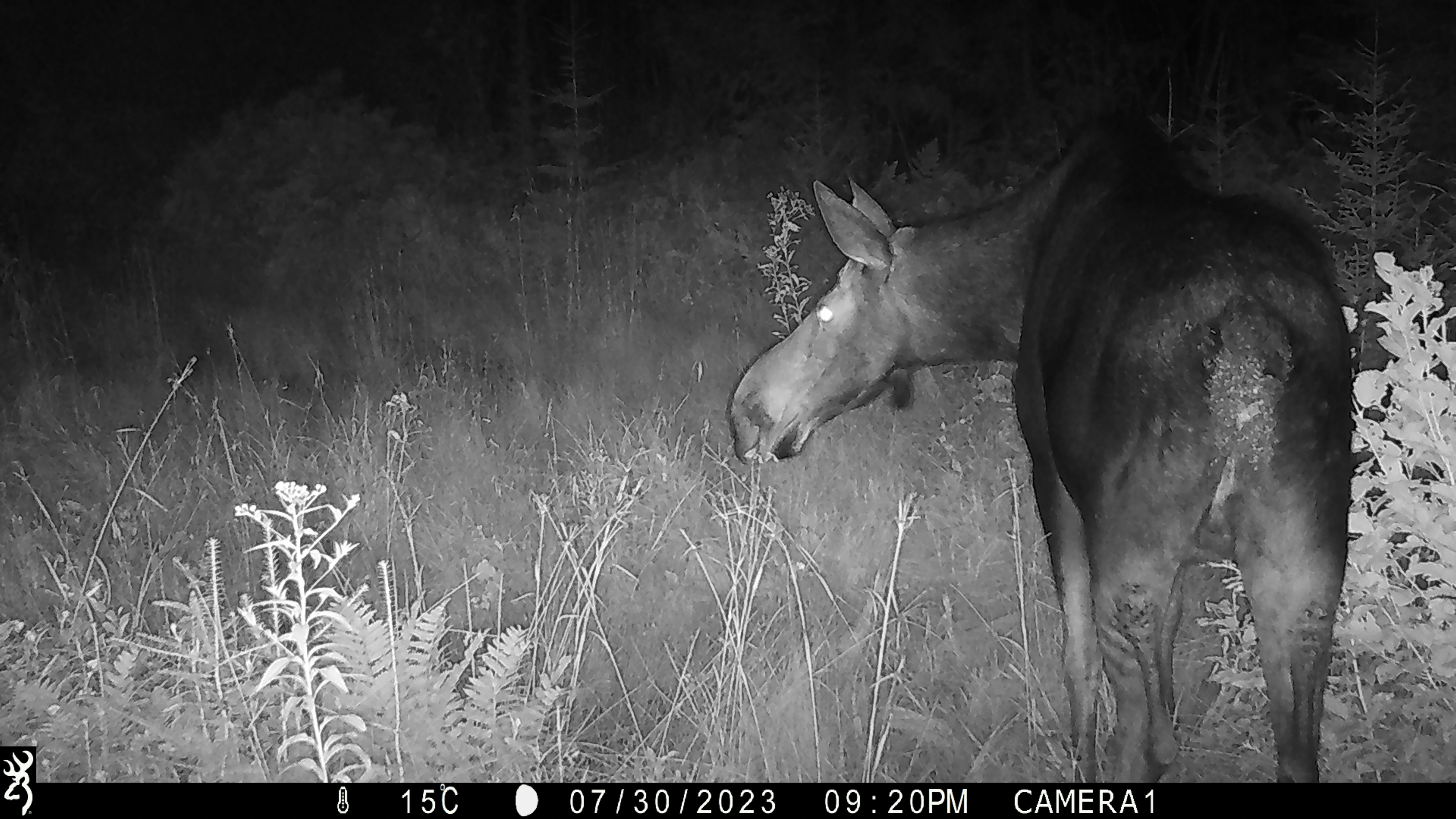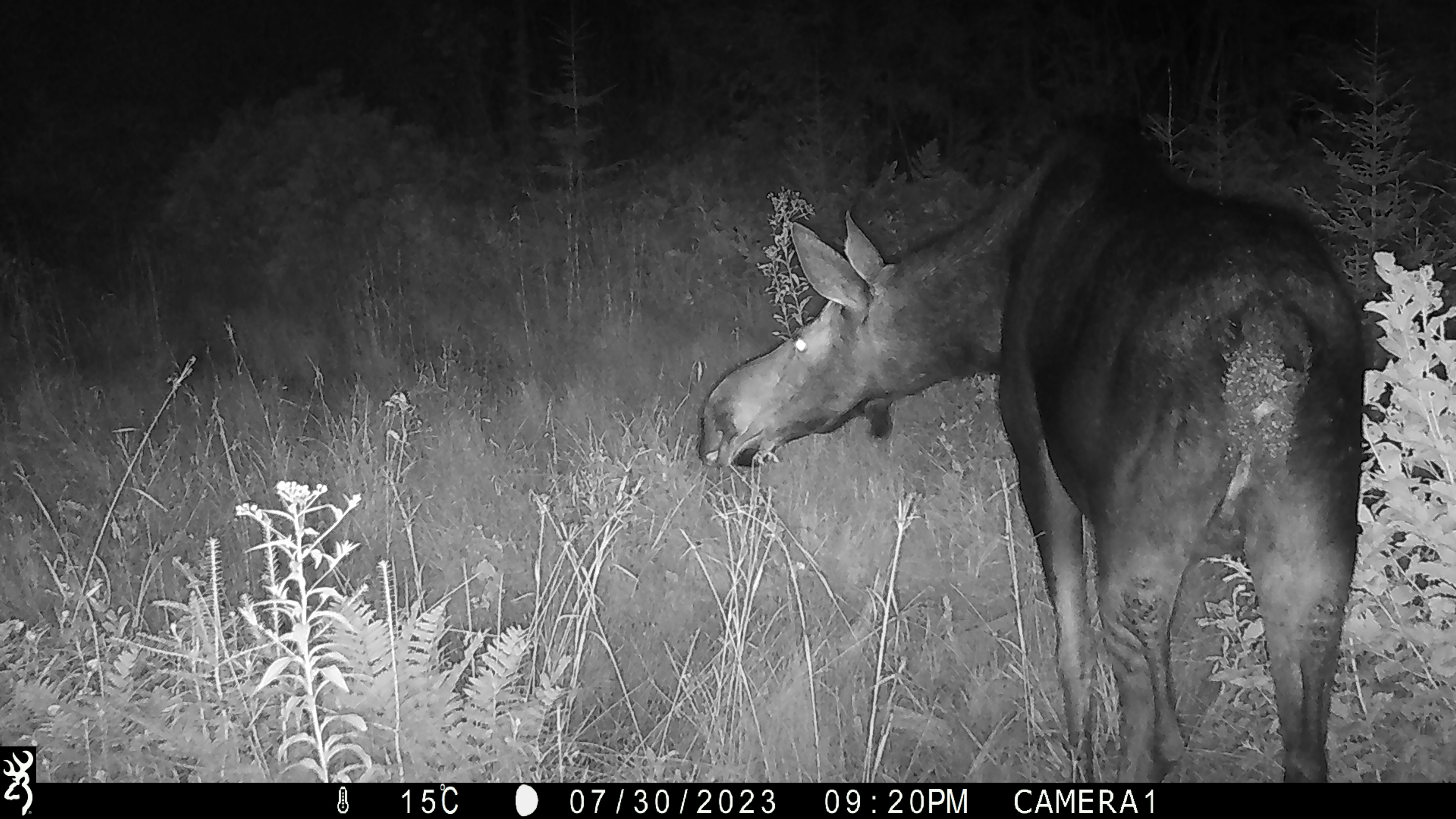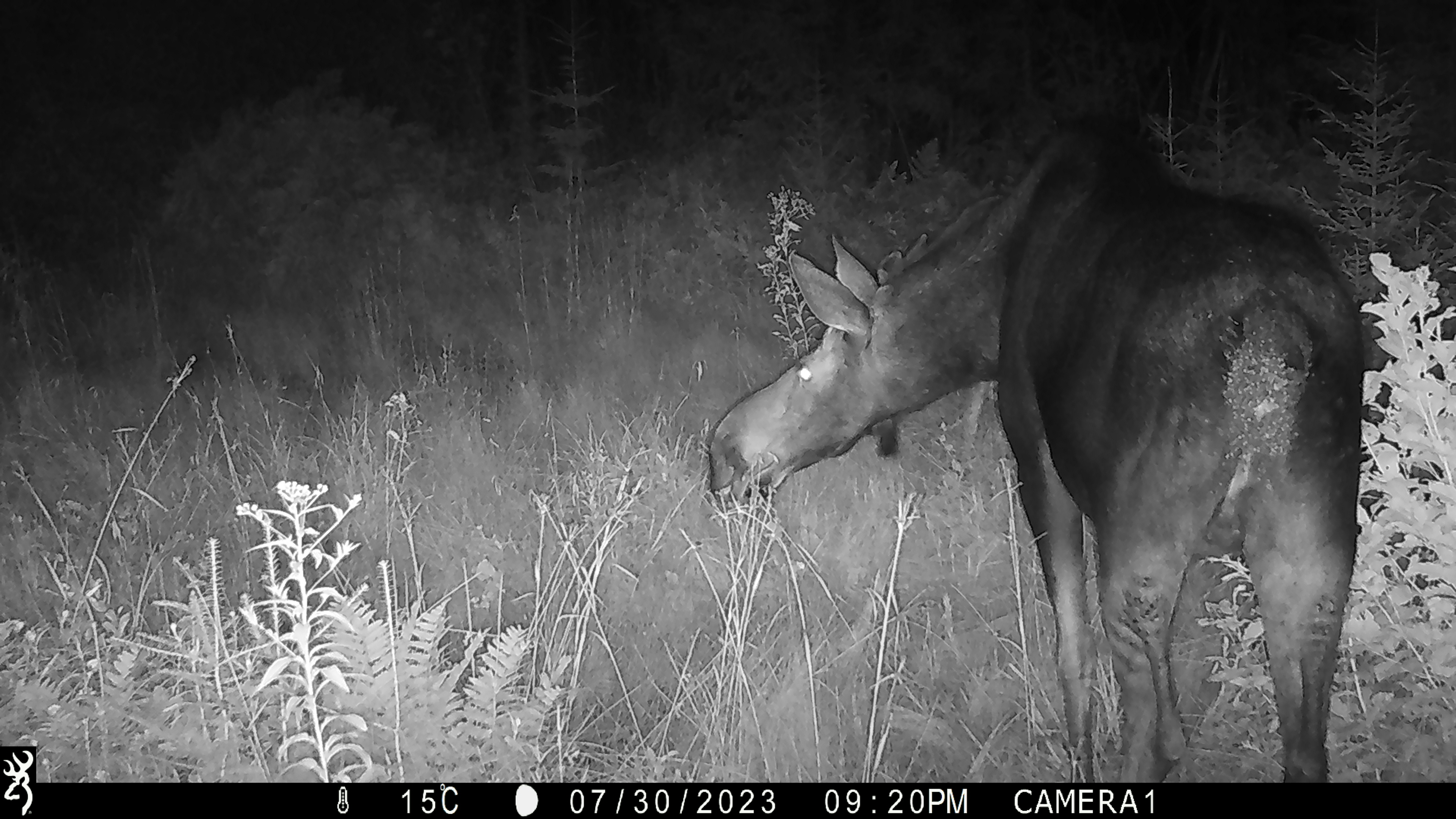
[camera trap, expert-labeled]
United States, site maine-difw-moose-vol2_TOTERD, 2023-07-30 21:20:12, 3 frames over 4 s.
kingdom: Animalia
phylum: Chordata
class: Mammalia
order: Artiodactyla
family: Cervidae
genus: Alces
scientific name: Alces alces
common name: moose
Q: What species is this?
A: Moose (Alces alces).